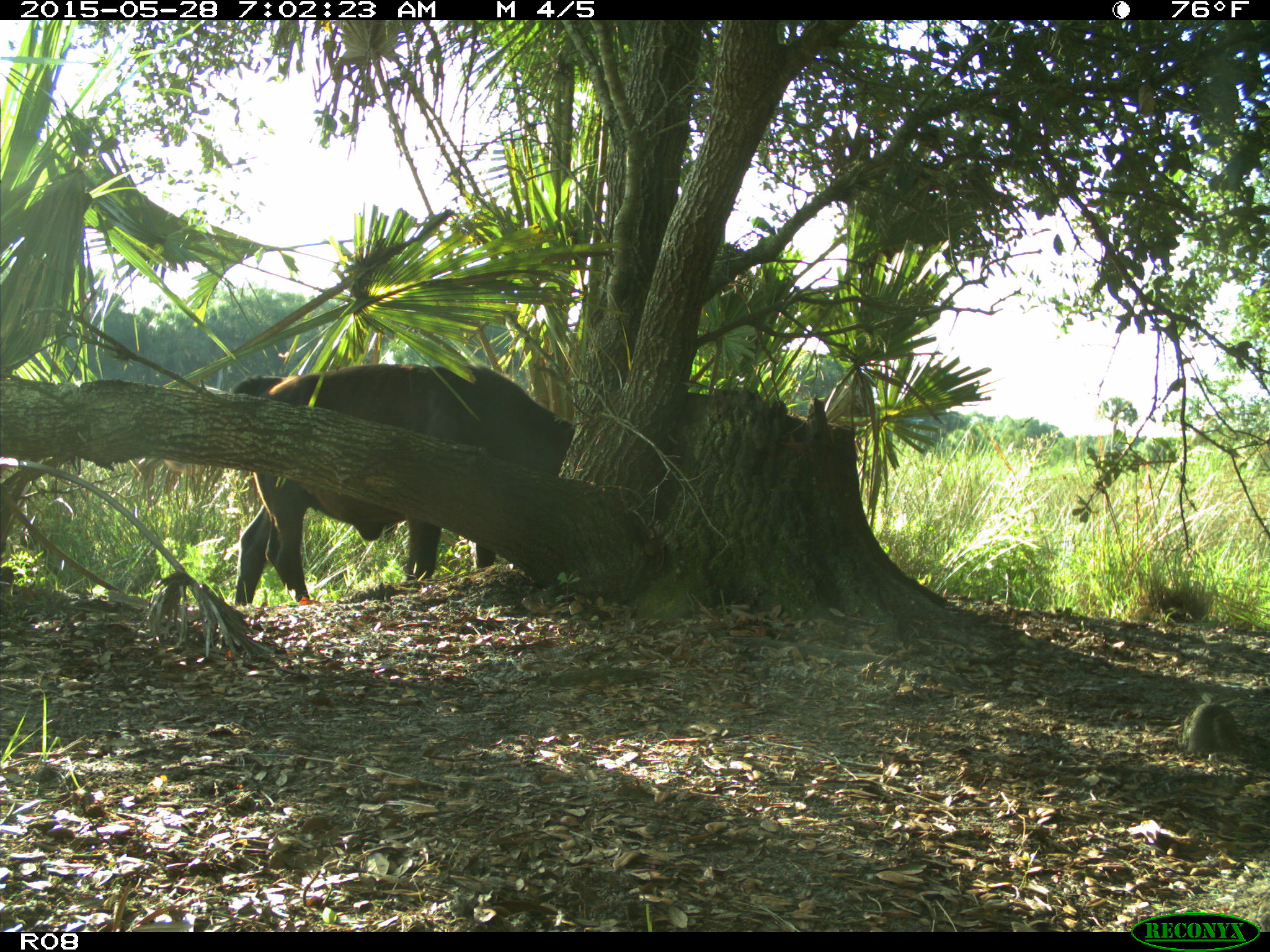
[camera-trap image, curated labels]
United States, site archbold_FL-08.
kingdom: Animalia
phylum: Chordata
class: Mammalia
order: Artiodactyla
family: Bovidae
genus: Bos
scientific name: Bos taurus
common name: domestic cow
Bos taurus (domestic cow).